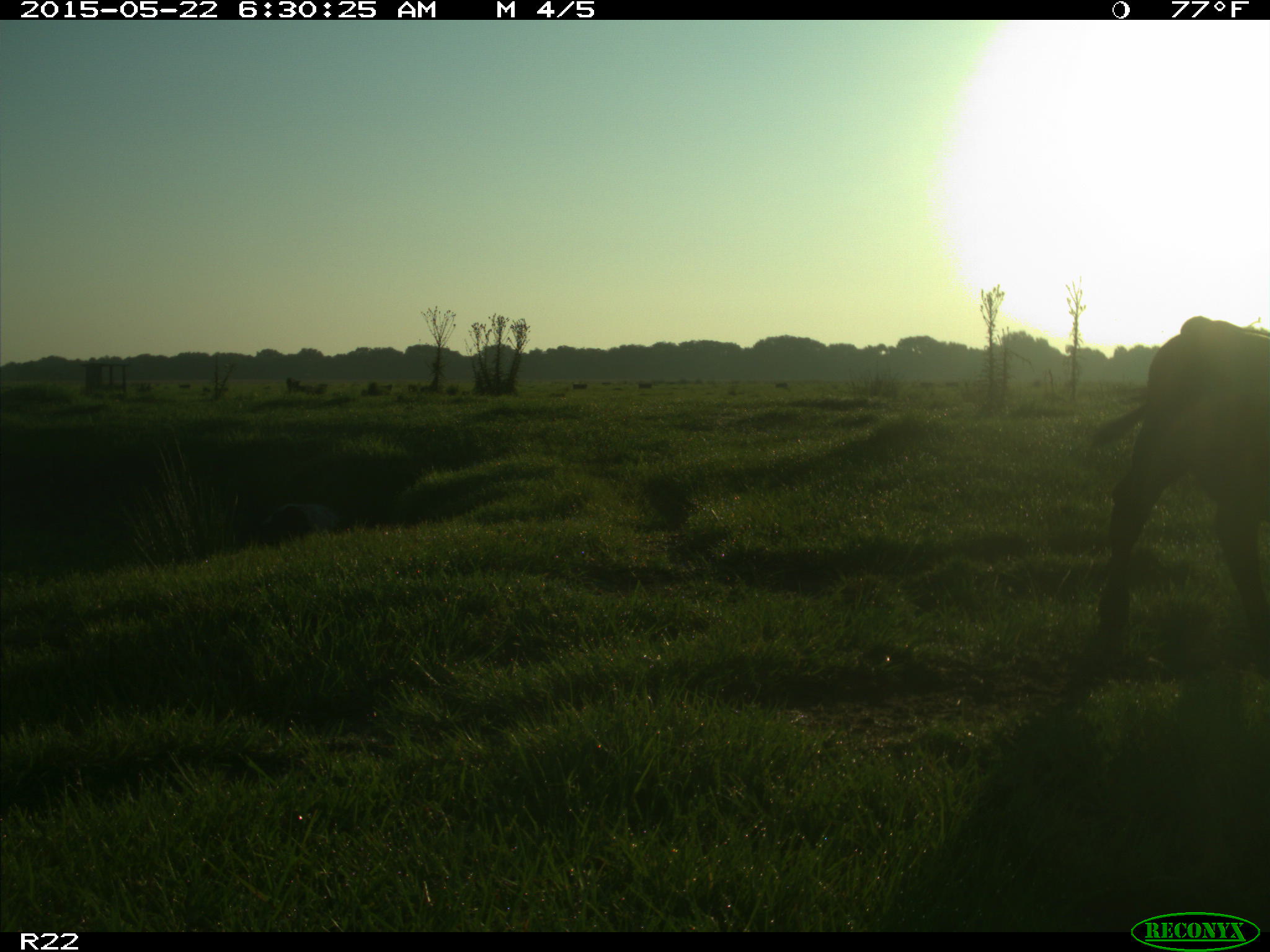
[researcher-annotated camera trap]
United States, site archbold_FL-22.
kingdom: Animalia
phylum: Chordata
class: Mammalia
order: Artiodactyla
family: Bovidae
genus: Bos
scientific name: Bos taurus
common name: domestic cow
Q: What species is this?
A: Bos taurus (domestic cow).